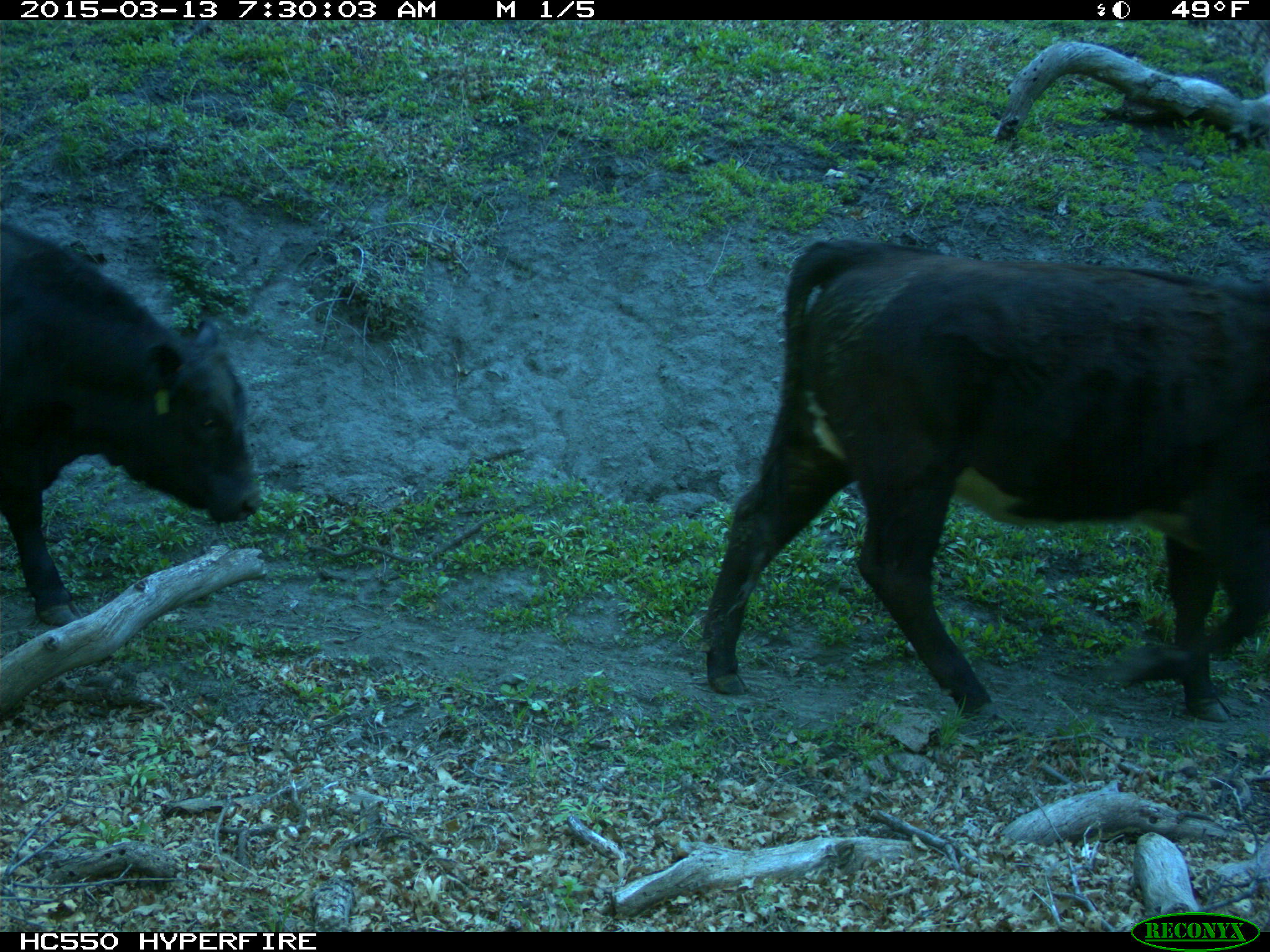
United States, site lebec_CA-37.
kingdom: Animalia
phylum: Chordata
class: Mammalia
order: Artiodactyla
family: Bovidae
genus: Bos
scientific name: Bos taurus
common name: domestic cow